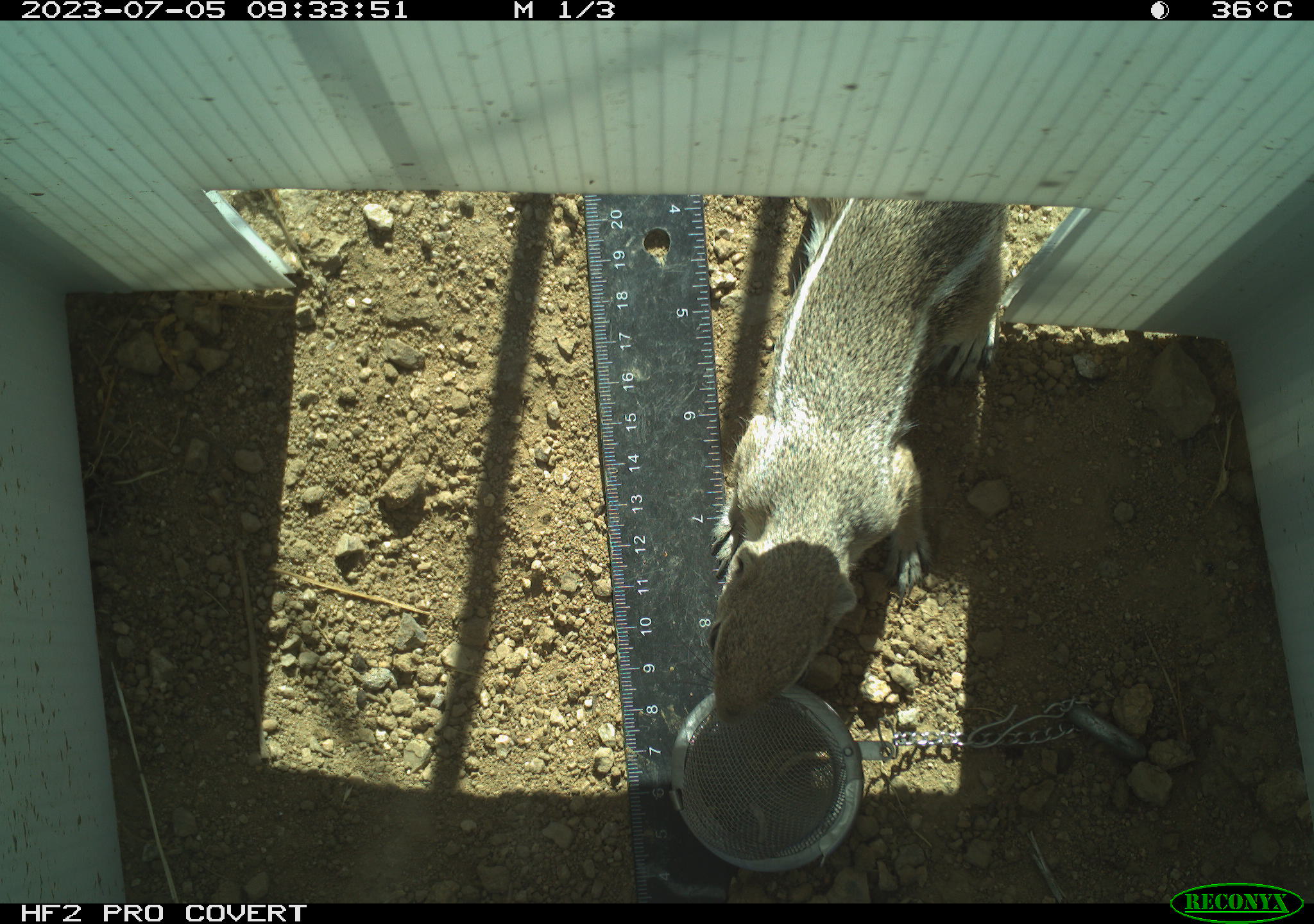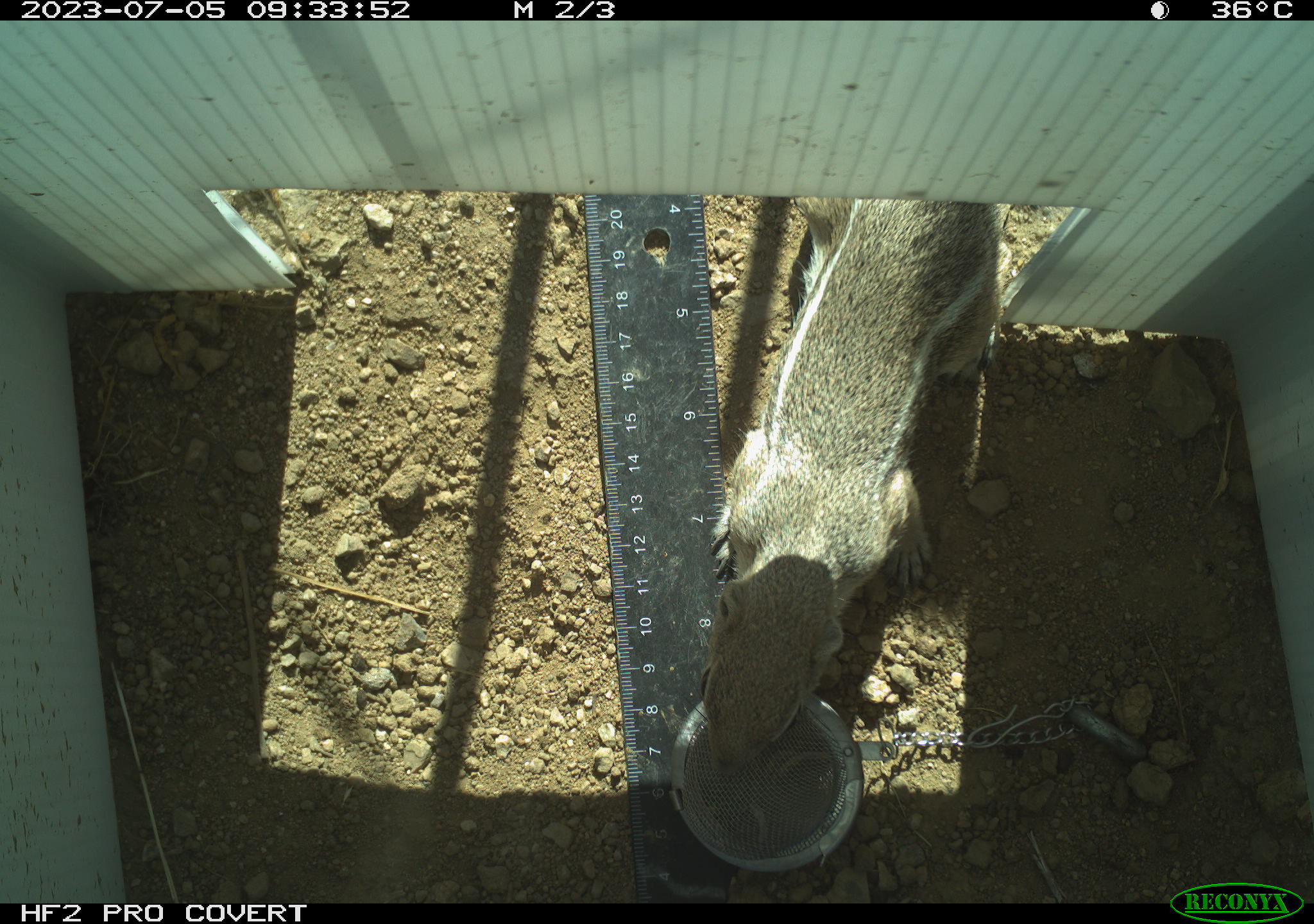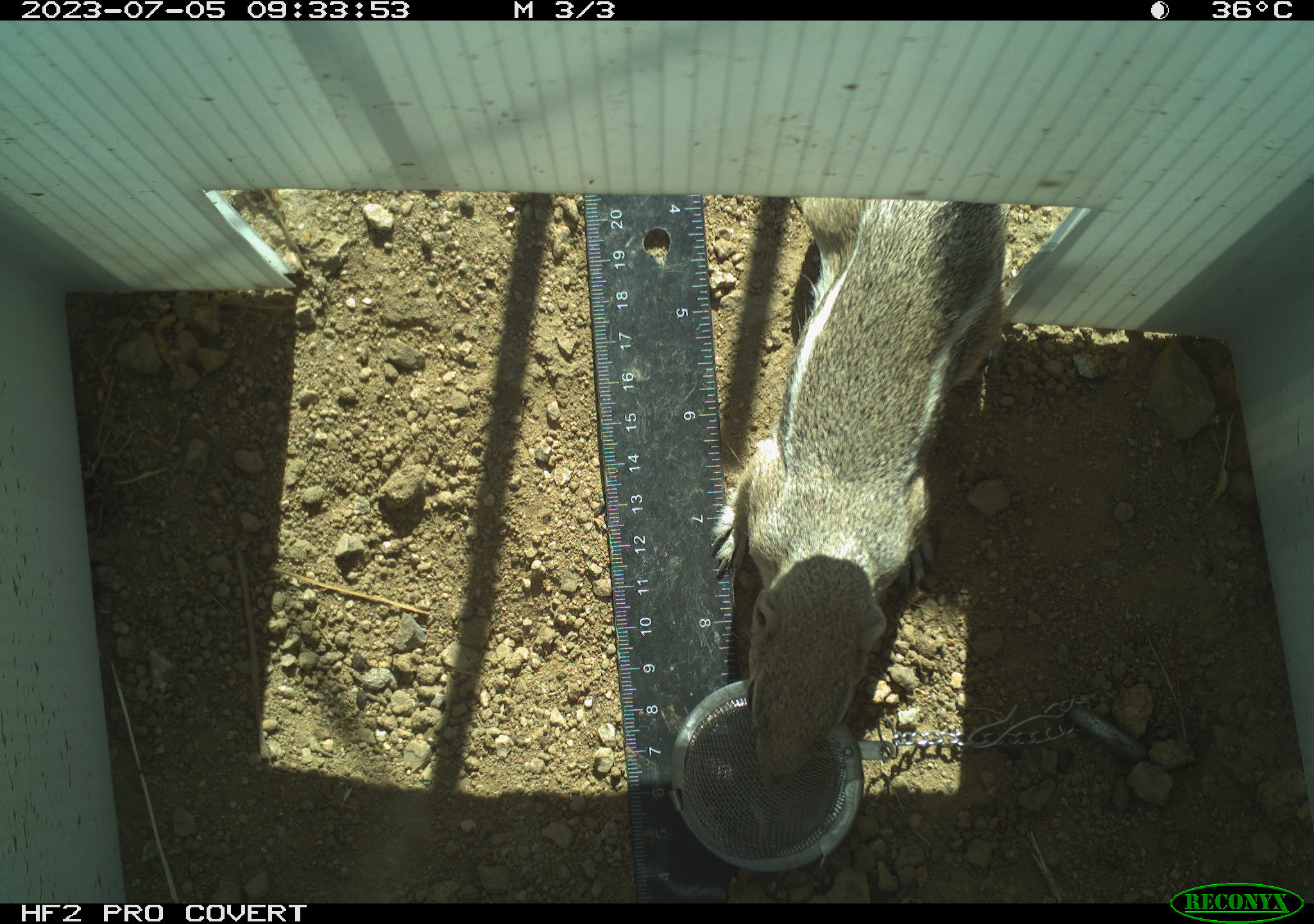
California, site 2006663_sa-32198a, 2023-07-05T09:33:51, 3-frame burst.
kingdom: Animalia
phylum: Chordata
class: Mammalia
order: Rodentia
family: Sciuridae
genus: Ammospermophilus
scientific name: Ammospermophilus leucurus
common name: white-tailed antelope squirrel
White-tailed antelope squirrel (Ammospermophilus leucurus).